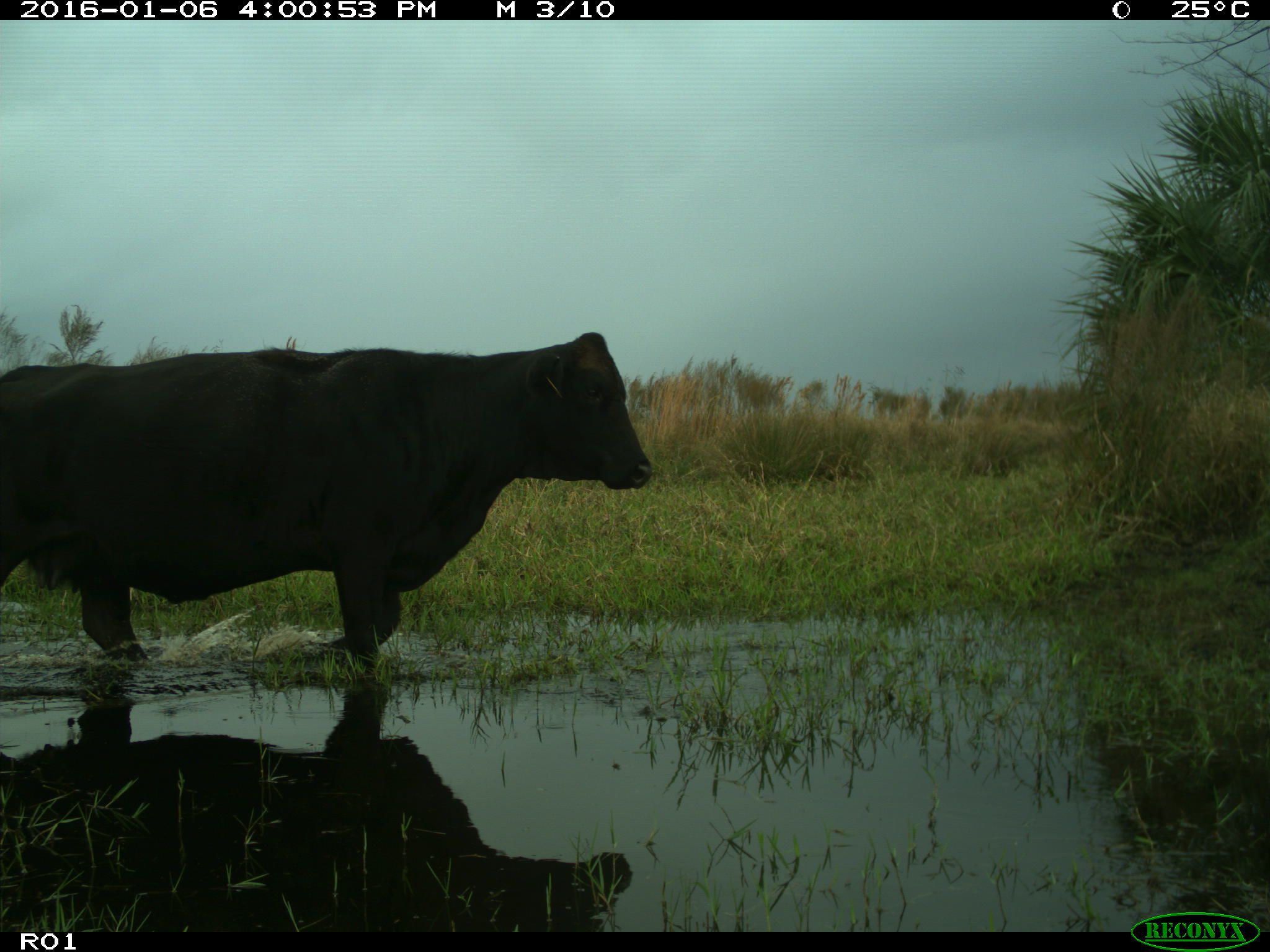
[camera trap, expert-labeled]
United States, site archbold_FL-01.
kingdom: Animalia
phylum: Chordata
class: Mammalia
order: Artiodactyla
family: Bovidae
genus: Bos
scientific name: Bos taurus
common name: domestic cow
Bos taurus (domestic cow).